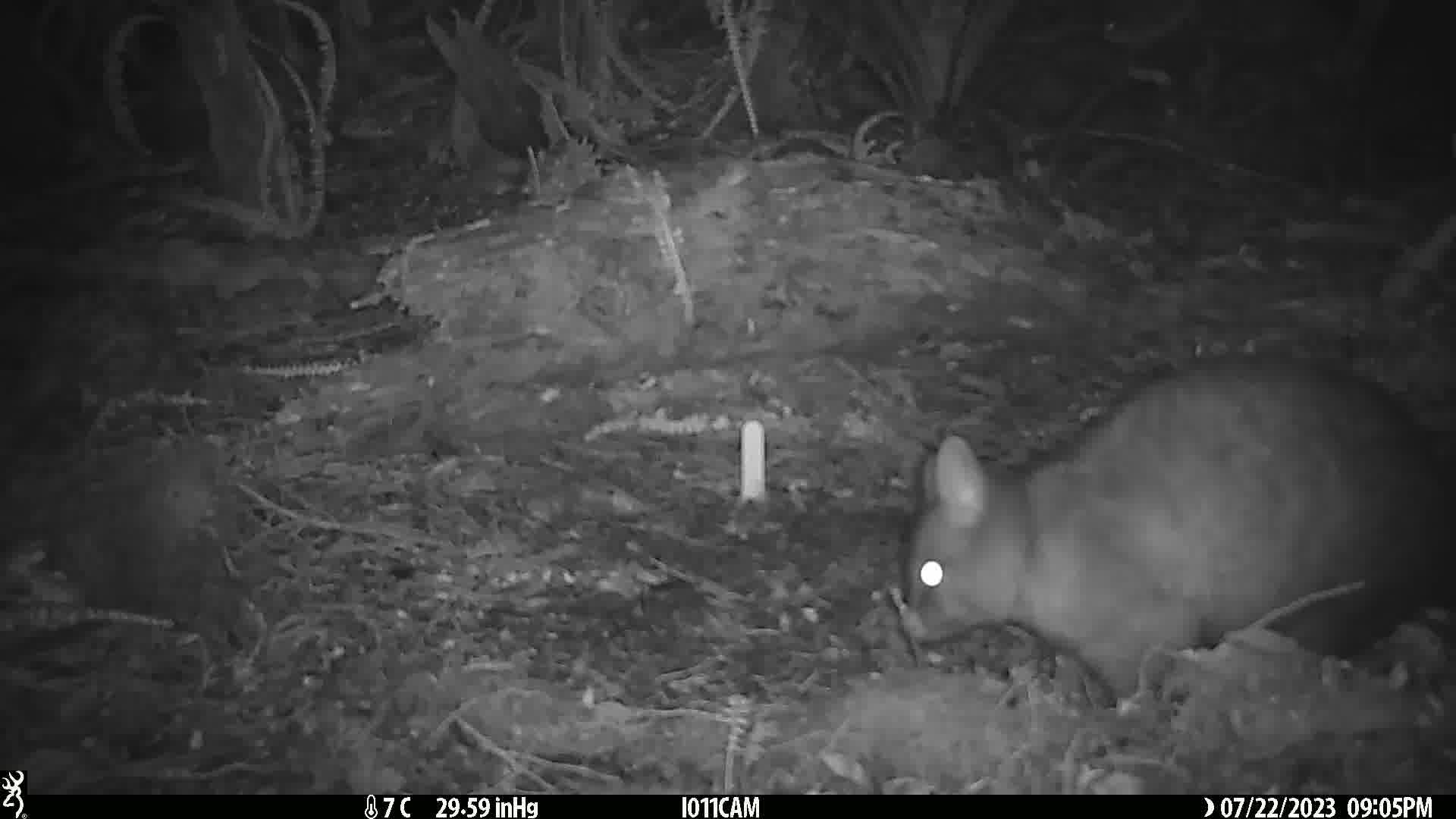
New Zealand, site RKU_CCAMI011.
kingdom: Animalia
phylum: Chordata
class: Mammalia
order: Diprotodontia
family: Phalangeridae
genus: Trichosurus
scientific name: Trichosurus vulpecula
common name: common brushtail possum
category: possum